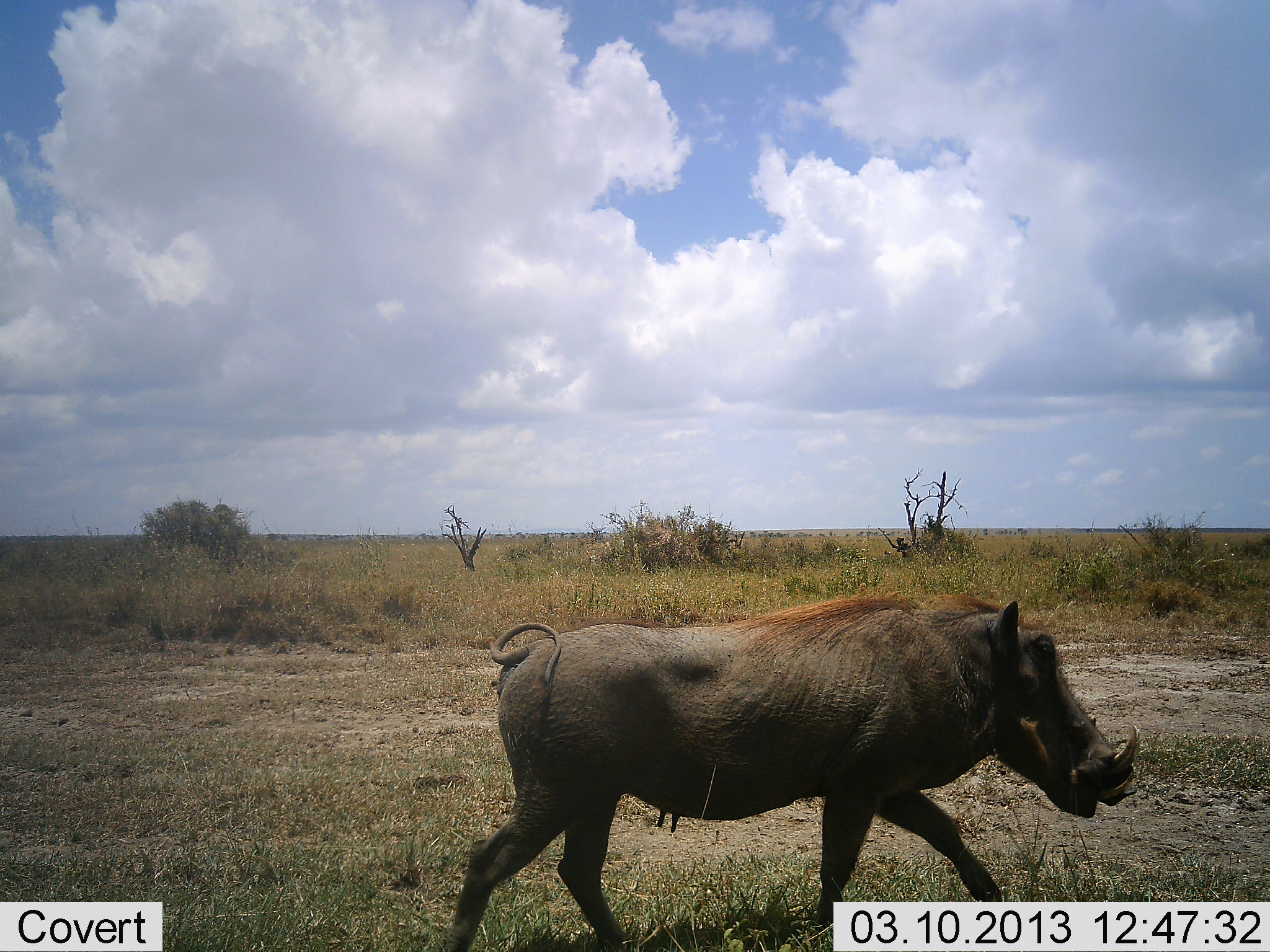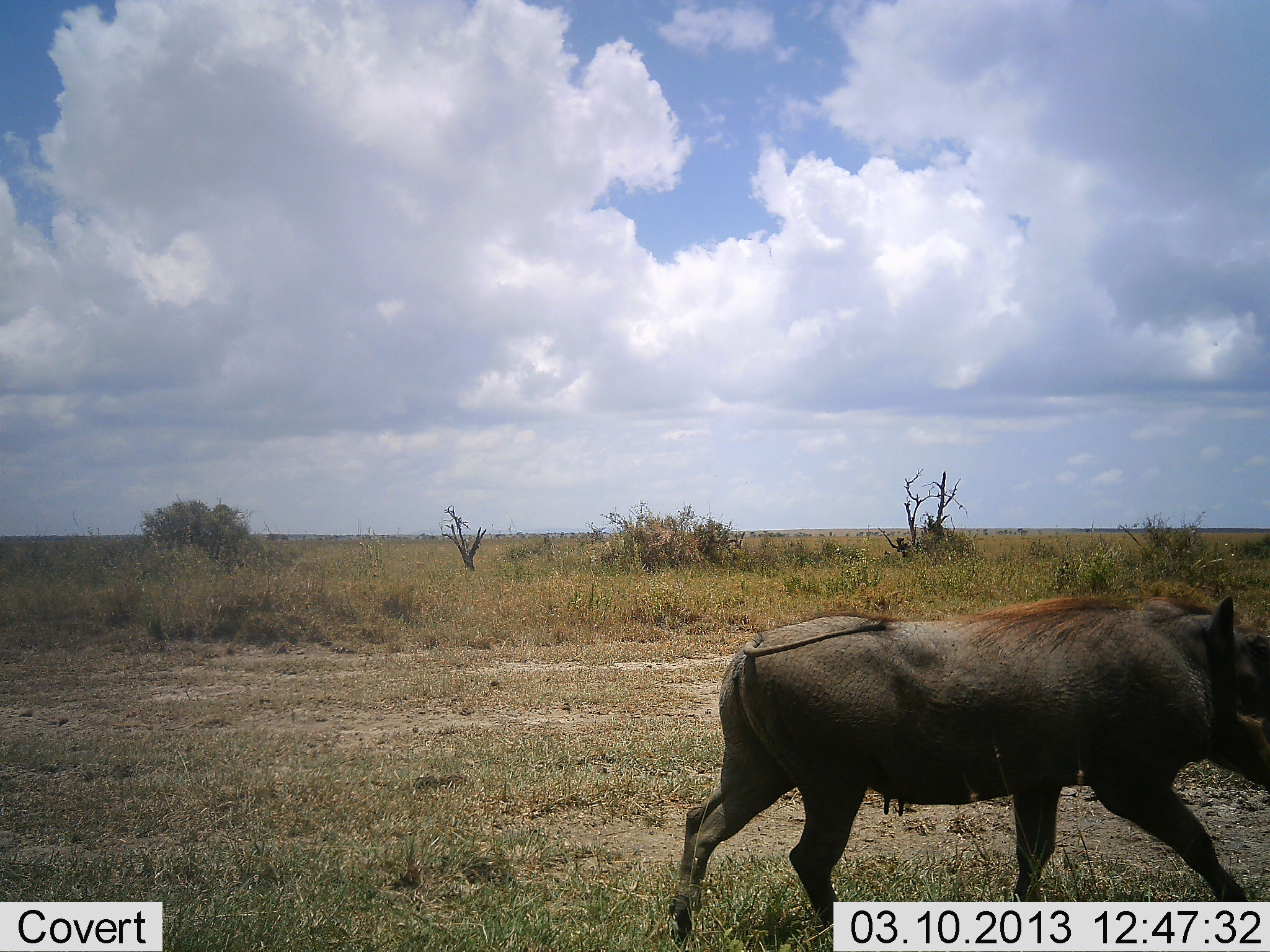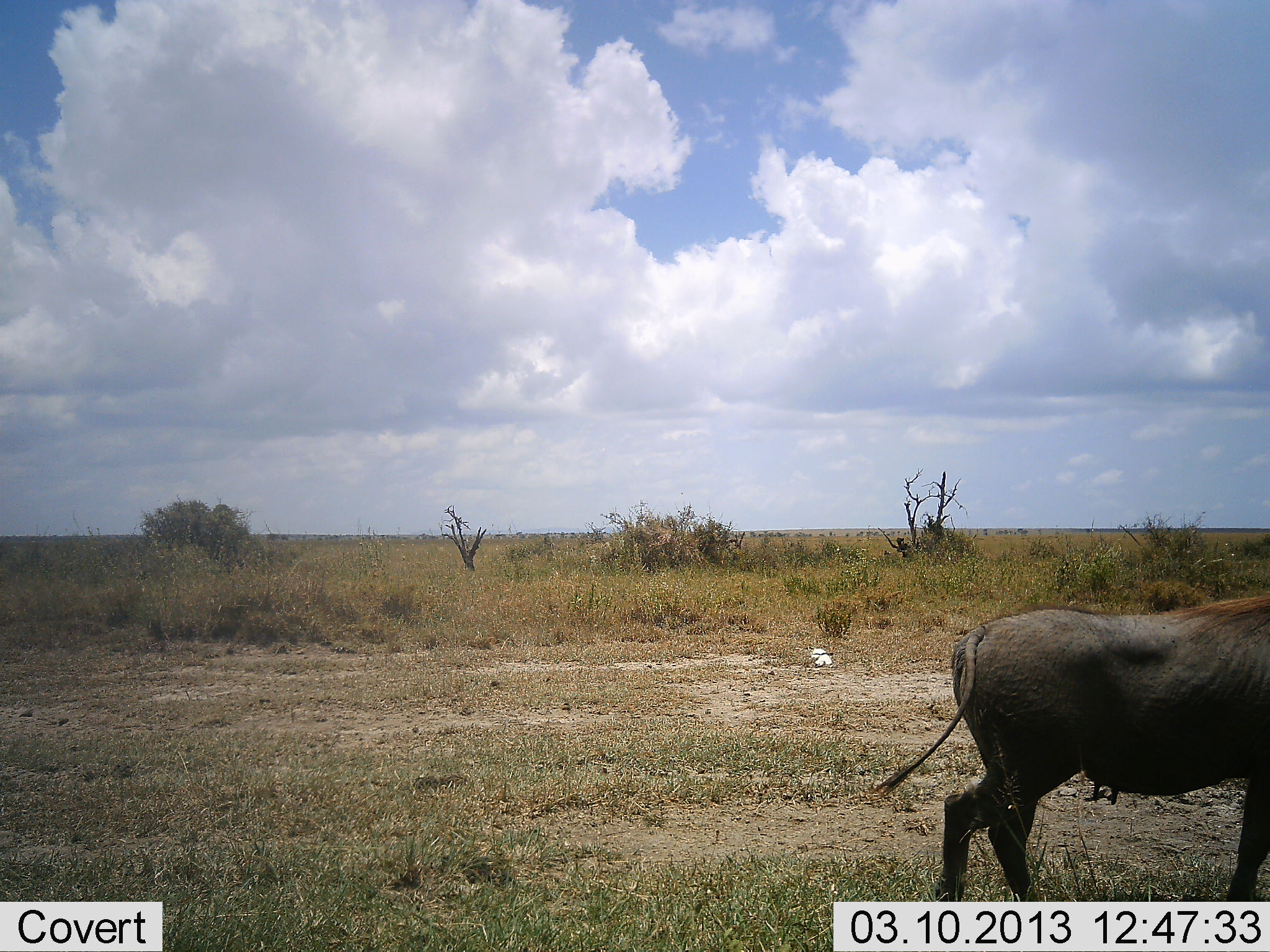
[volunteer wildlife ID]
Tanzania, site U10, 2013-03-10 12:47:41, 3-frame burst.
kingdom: Animalia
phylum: Chordata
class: Mammalia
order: Artiodactyla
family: Suidae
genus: Phacochoerus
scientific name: Phacochoerus africanus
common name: warthog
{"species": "warthog (Phacochoerus africanus)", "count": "1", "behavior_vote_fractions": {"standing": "7%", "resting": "0%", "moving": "93%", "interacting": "0%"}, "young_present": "0%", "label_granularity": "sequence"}